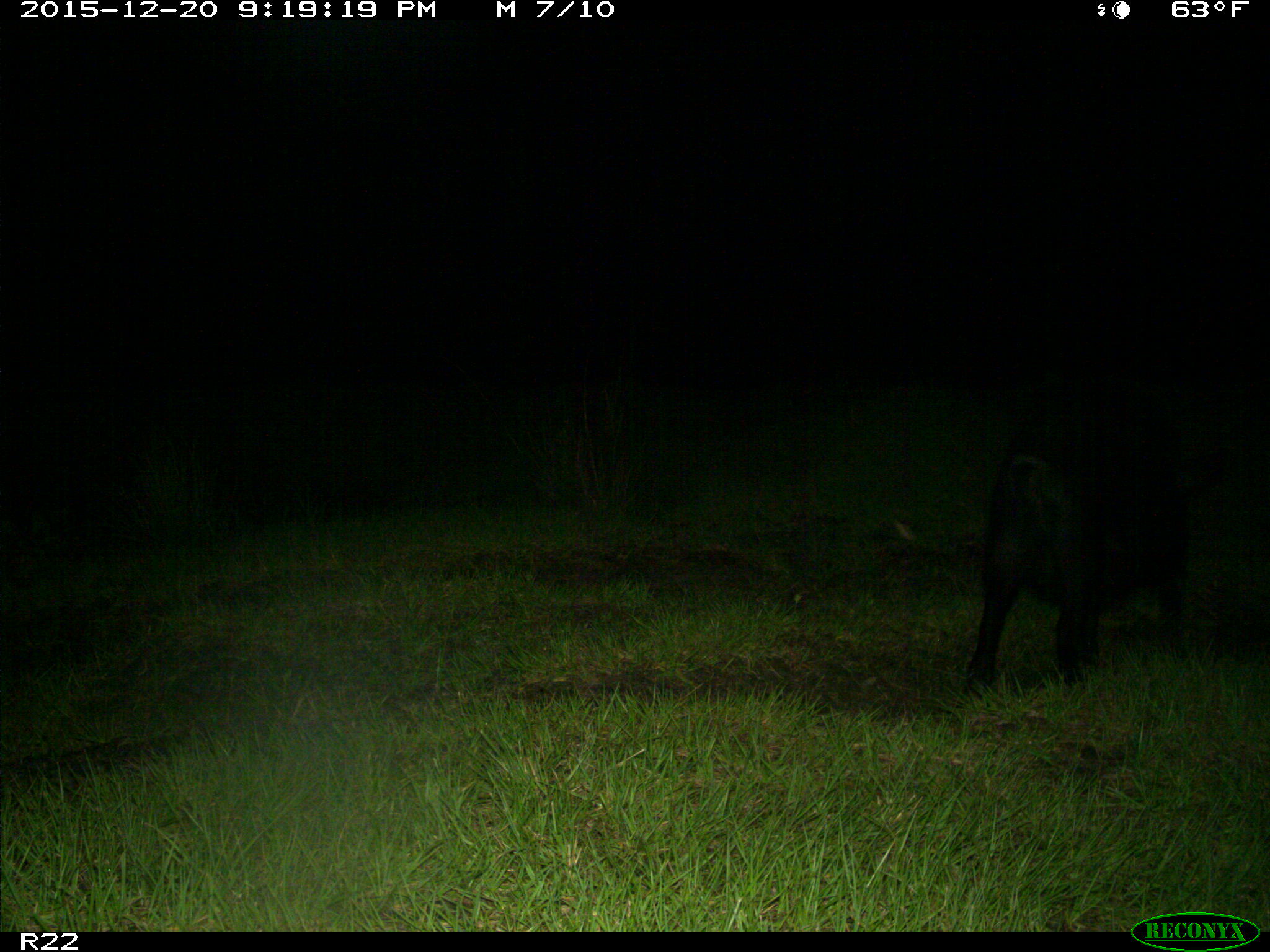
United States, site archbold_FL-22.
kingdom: Animalia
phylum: Chordata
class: Mammalia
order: Artiodactyla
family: Suidae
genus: Sus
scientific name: Sus scrofa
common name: wild boar